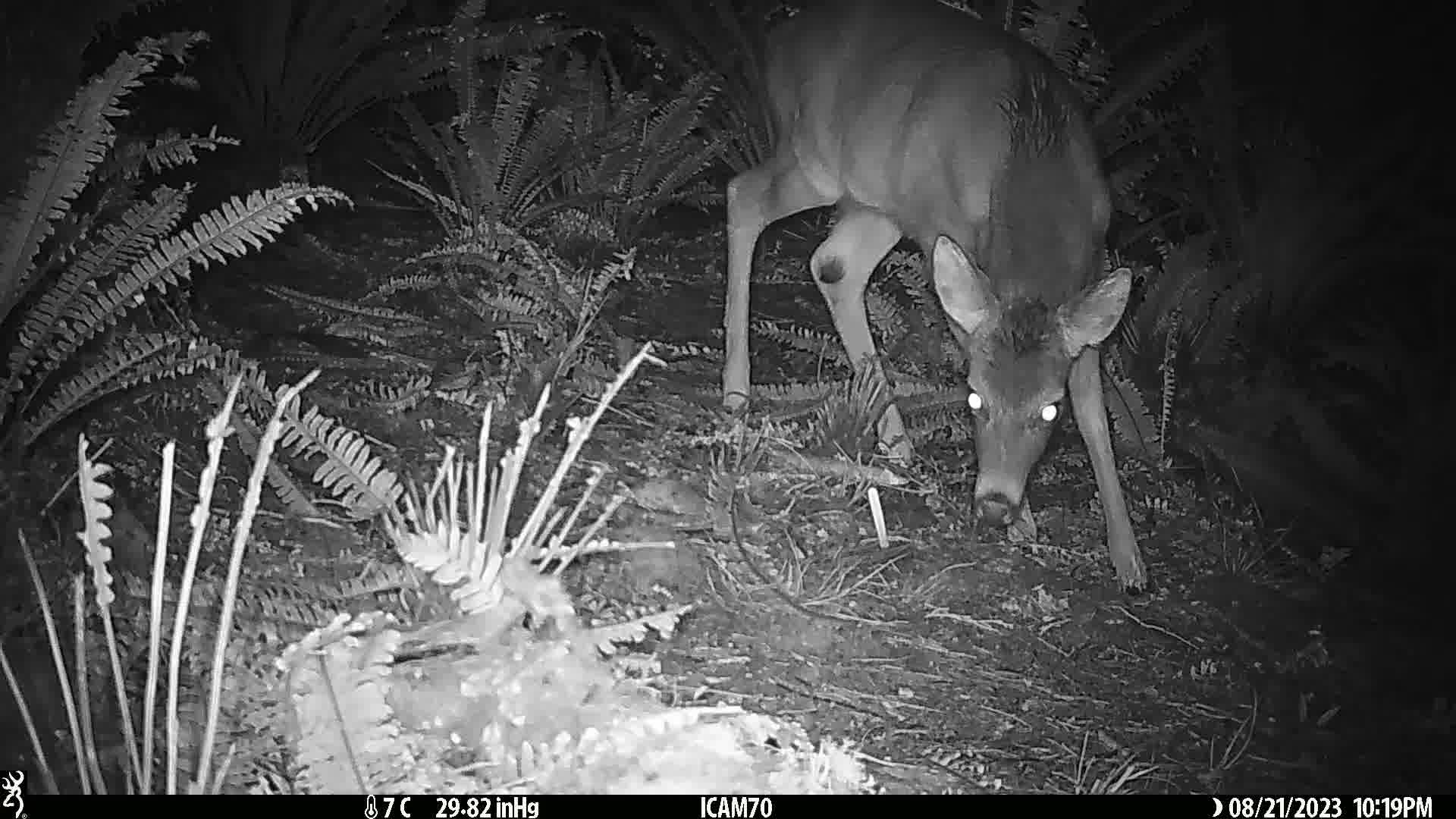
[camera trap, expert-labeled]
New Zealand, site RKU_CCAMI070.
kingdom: Animalia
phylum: Chordata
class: Mammalia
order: Artiodactyla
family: Cervidae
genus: Odocoileus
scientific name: Odocoileus virginianus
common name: white-tailed deer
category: white tailed deer